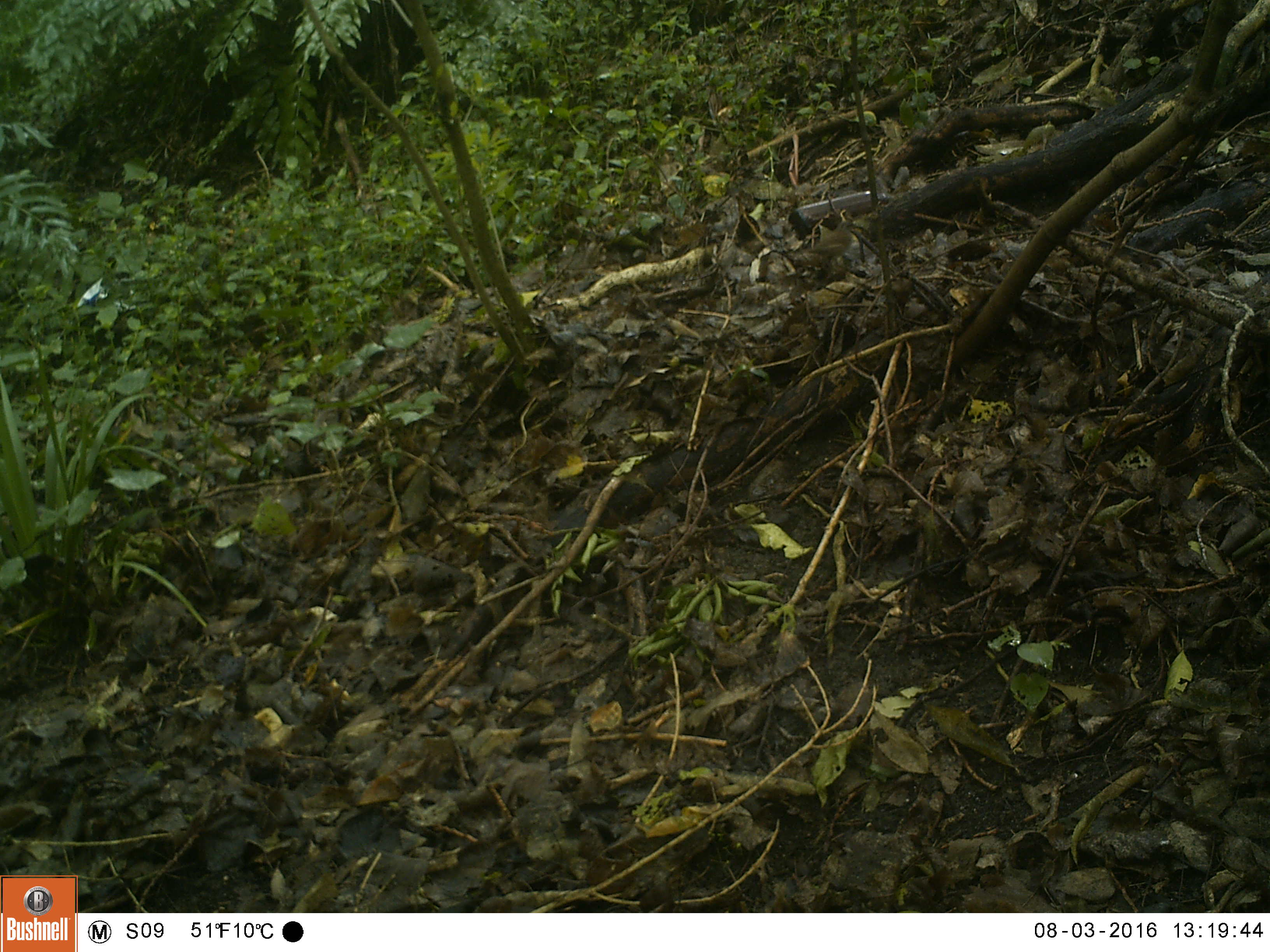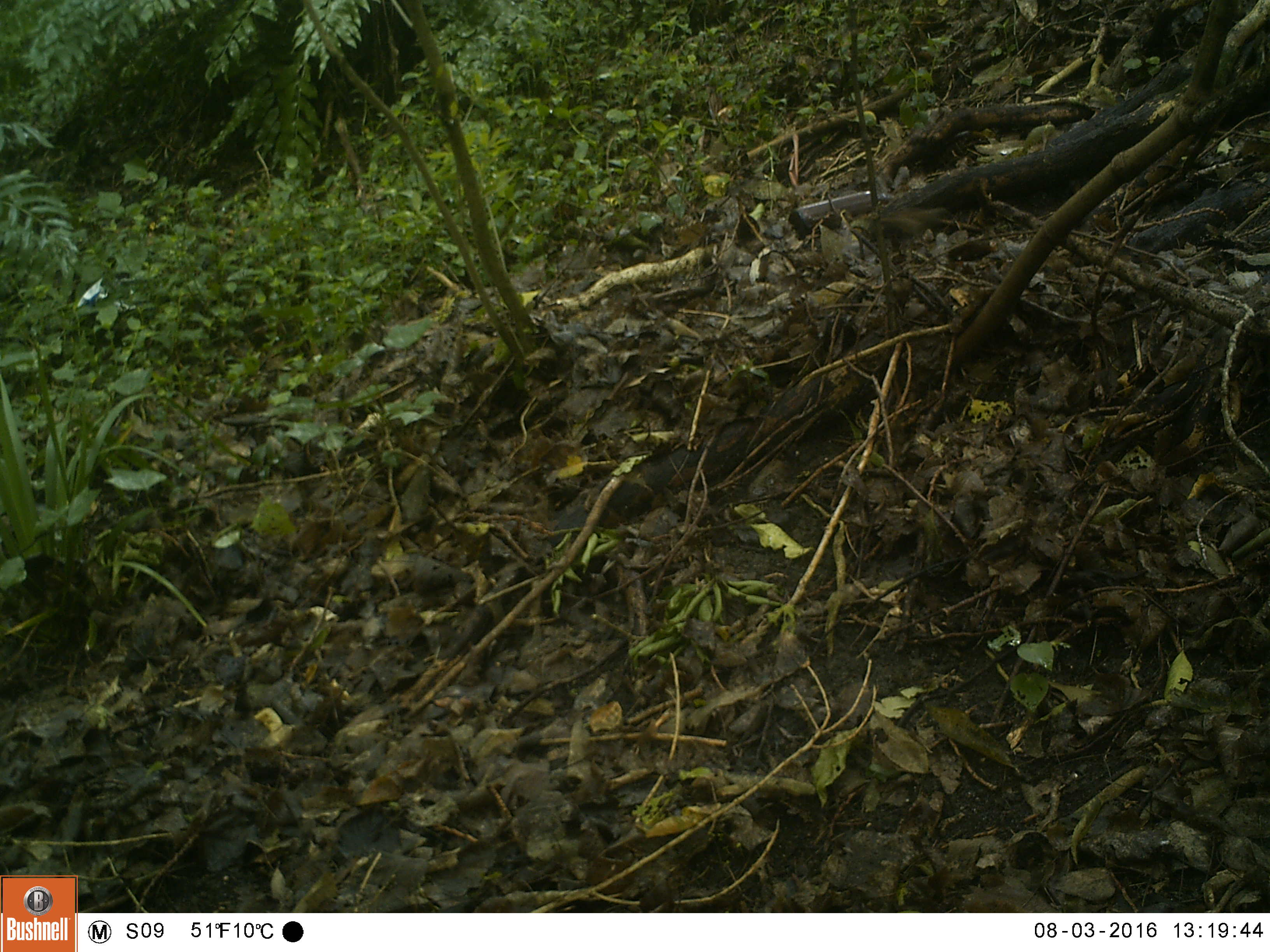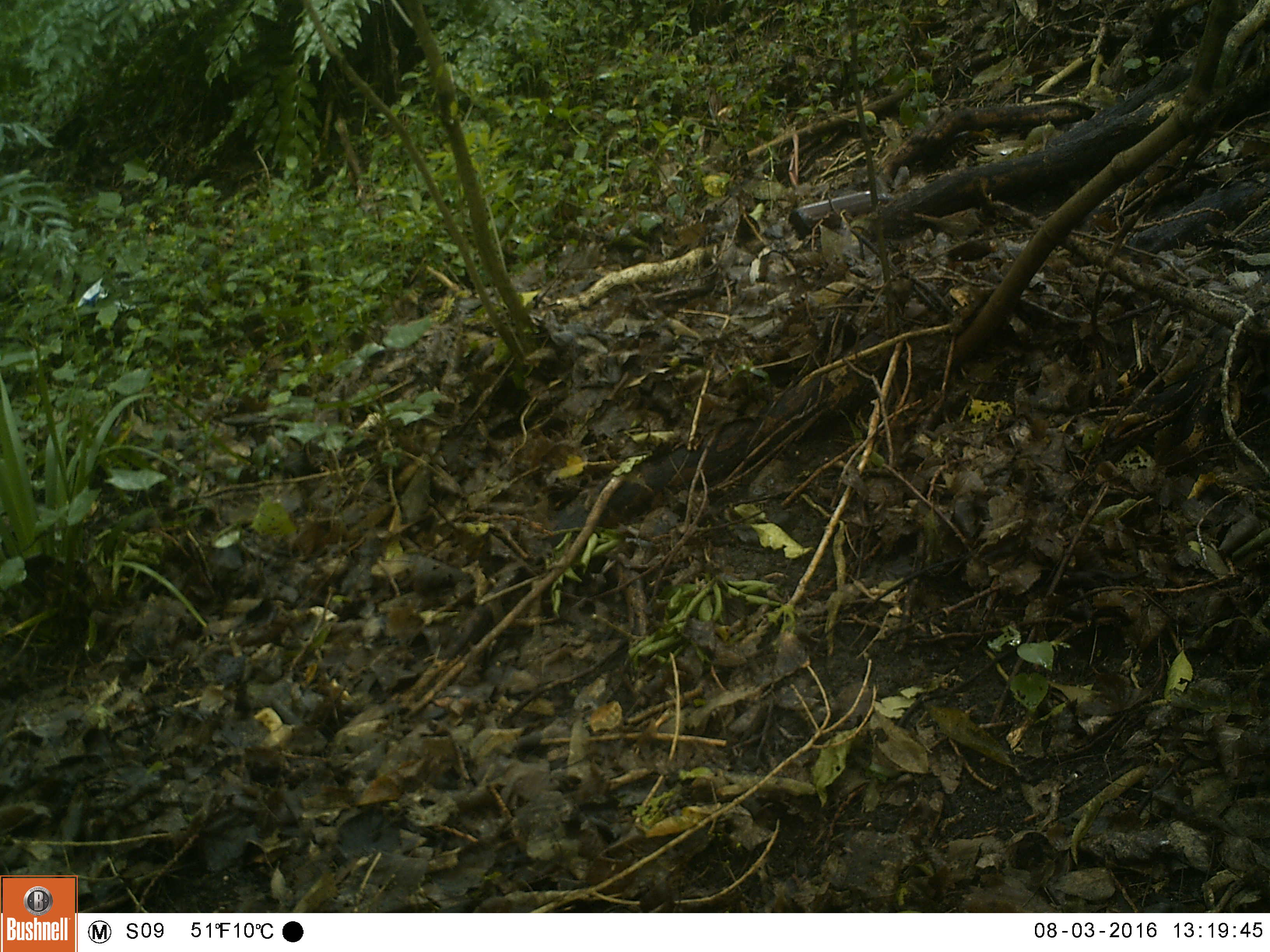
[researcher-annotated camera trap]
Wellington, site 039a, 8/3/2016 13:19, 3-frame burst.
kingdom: Animalia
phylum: Chordata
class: Aves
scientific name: Aves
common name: bird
Bird (Aves).